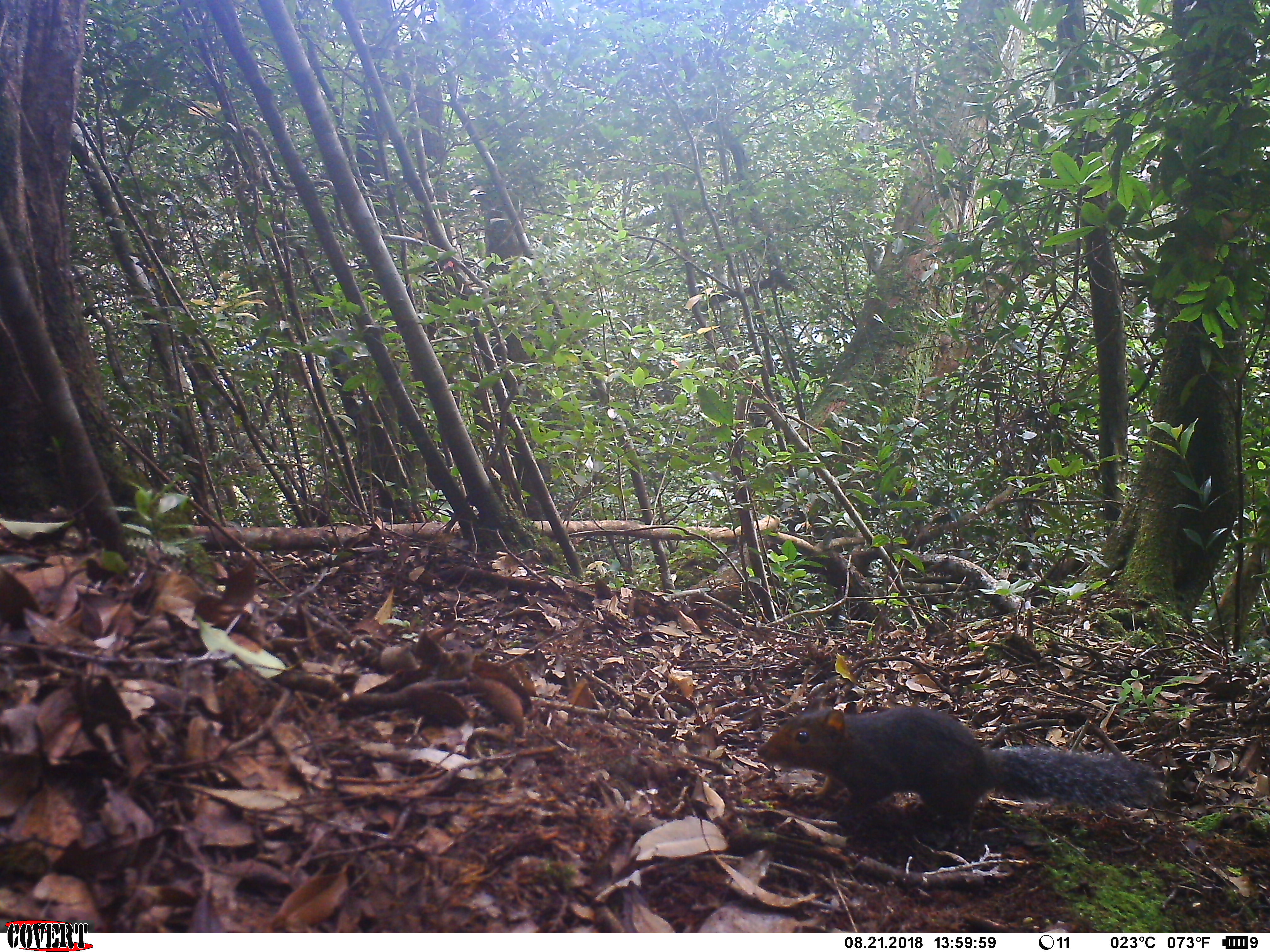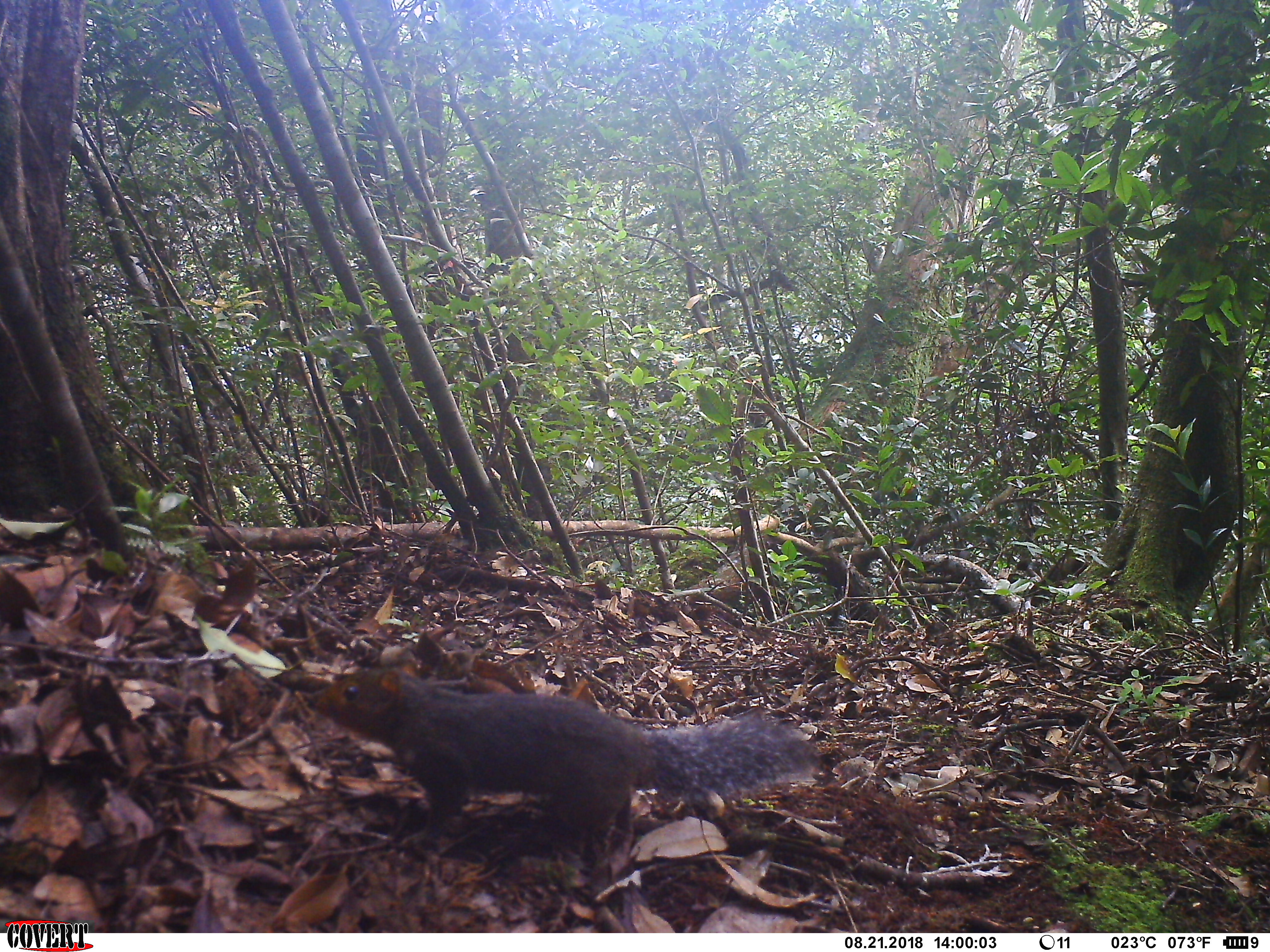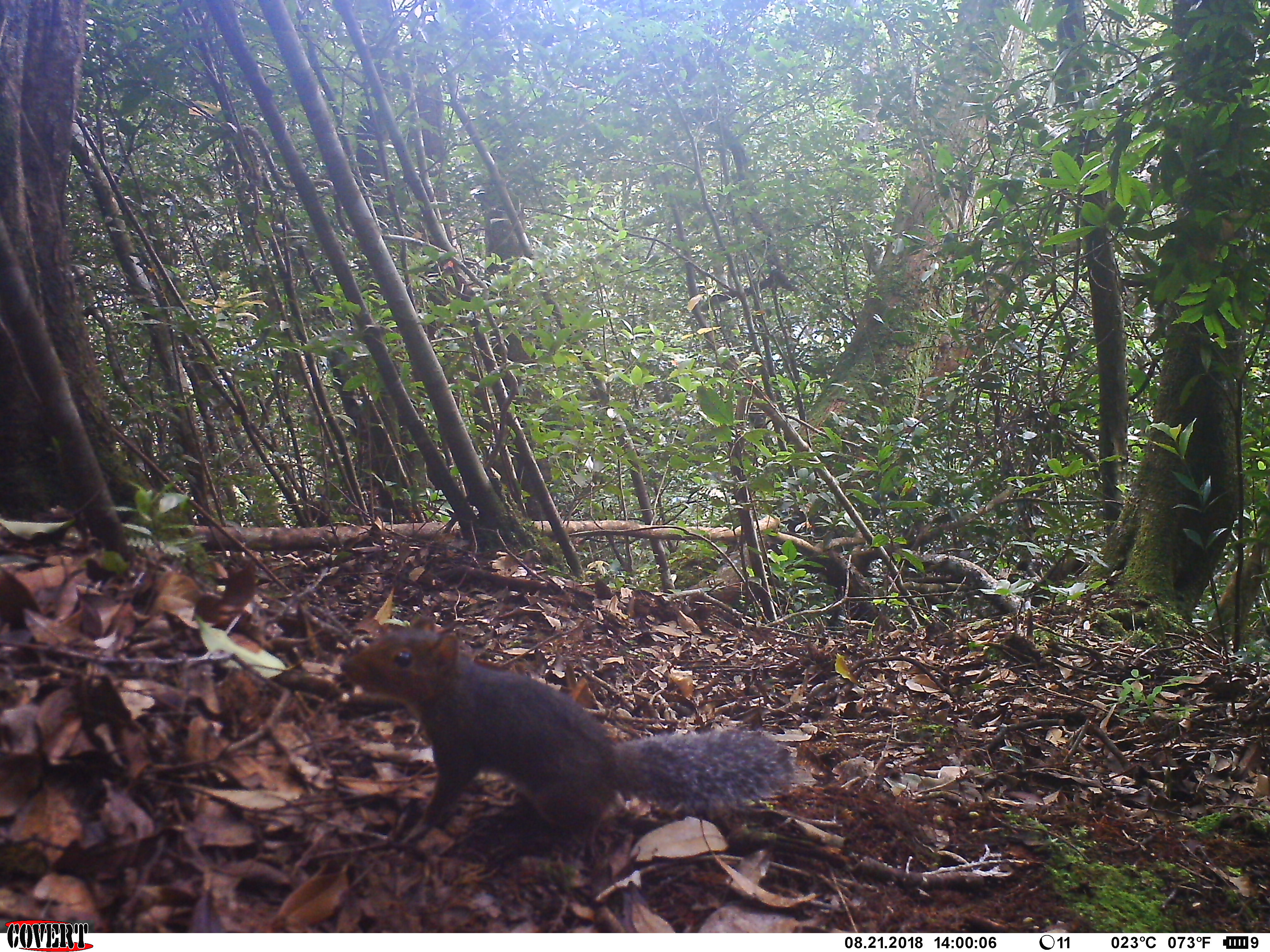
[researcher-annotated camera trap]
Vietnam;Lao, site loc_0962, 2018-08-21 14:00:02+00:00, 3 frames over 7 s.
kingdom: Animalia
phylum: Chordata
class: Mammalia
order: Rodentia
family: Sciuridae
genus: Dremomys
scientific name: Dremomys rufigenis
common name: red-cheeked squirrel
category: red cheeked squirrel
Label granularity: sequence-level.